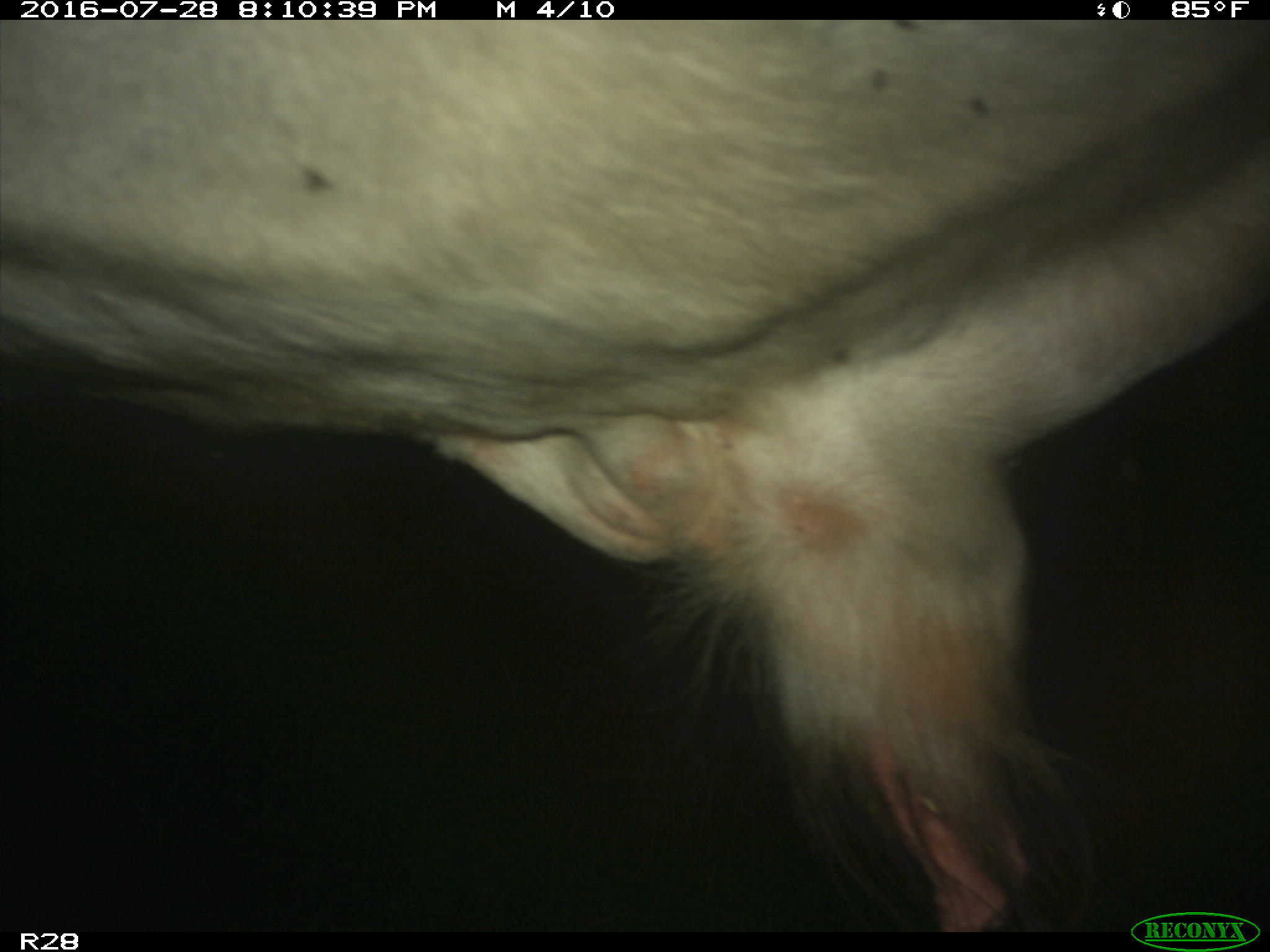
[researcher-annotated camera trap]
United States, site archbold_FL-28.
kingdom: Animalia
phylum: Chordata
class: Mammalia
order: Artiodactyla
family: Bovidae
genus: Bos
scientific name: Bos taurus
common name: domestic cow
Bos taurus (domestic cow).